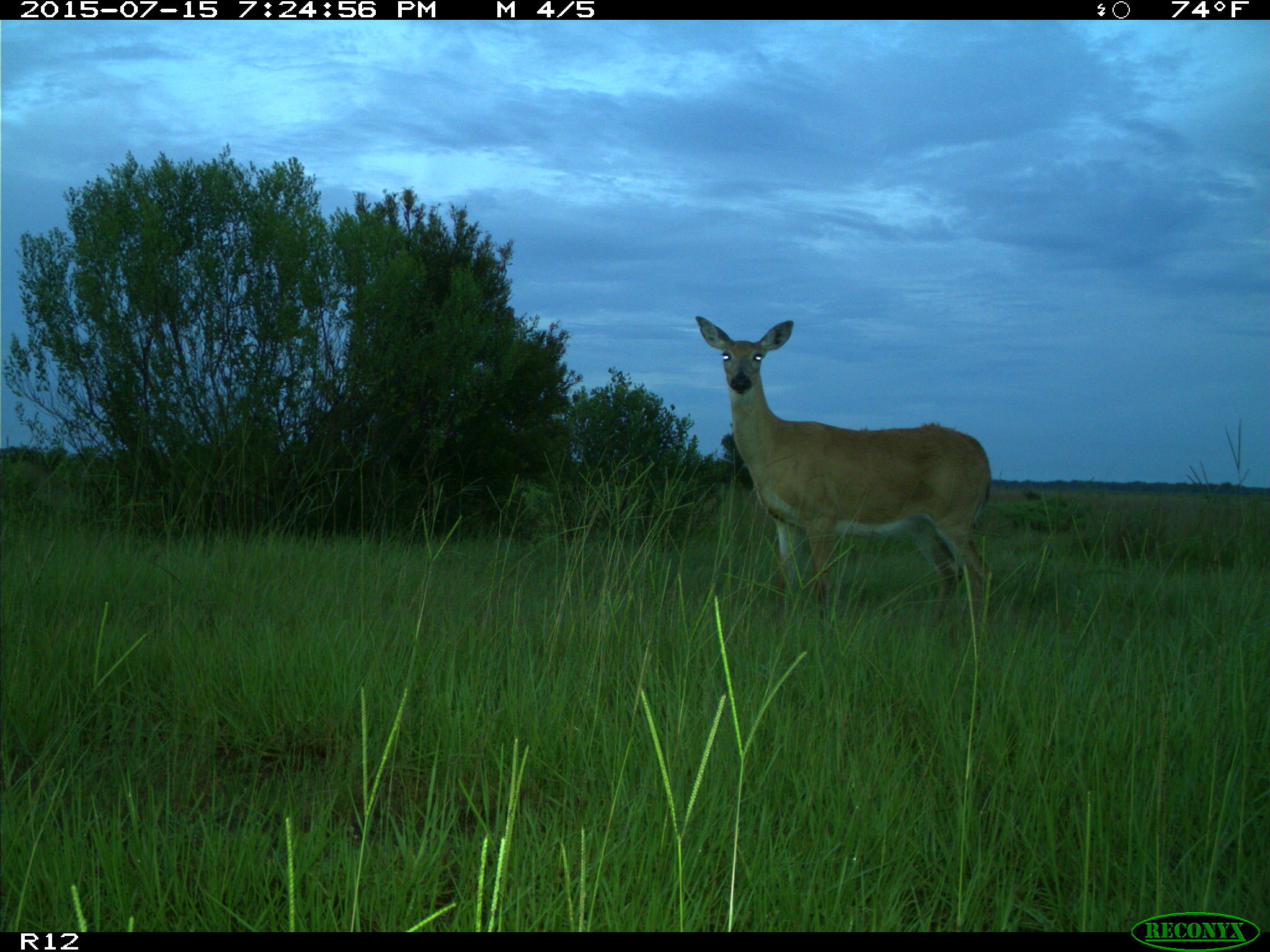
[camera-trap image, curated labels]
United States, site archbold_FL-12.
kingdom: Animalia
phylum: Chordata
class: Mammalia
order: Artiodactyla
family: Cervidae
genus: Odocoileus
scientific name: Odocoileus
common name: deer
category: unidentified deer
Unidentified deer (deer) (Odocoileus).